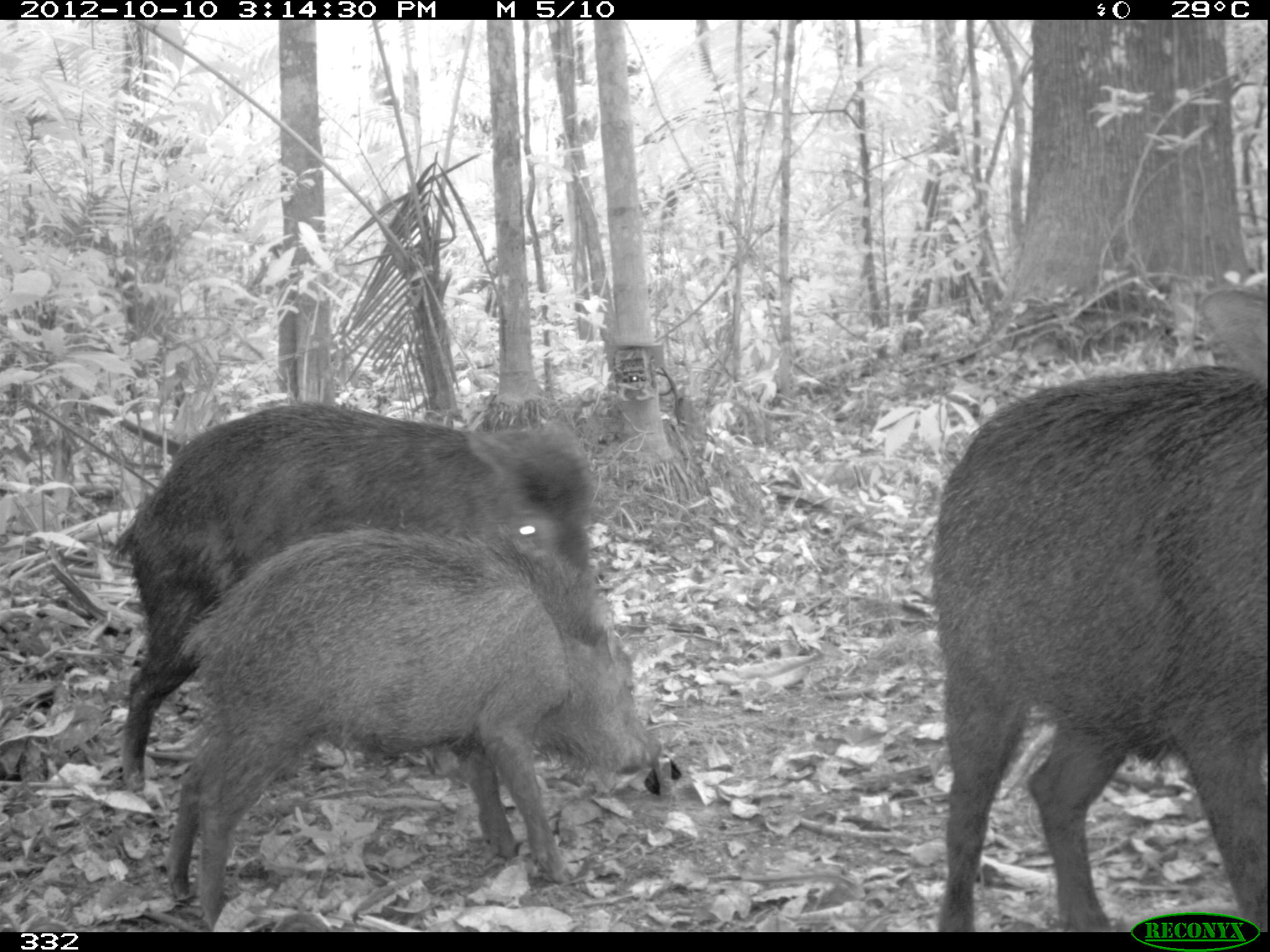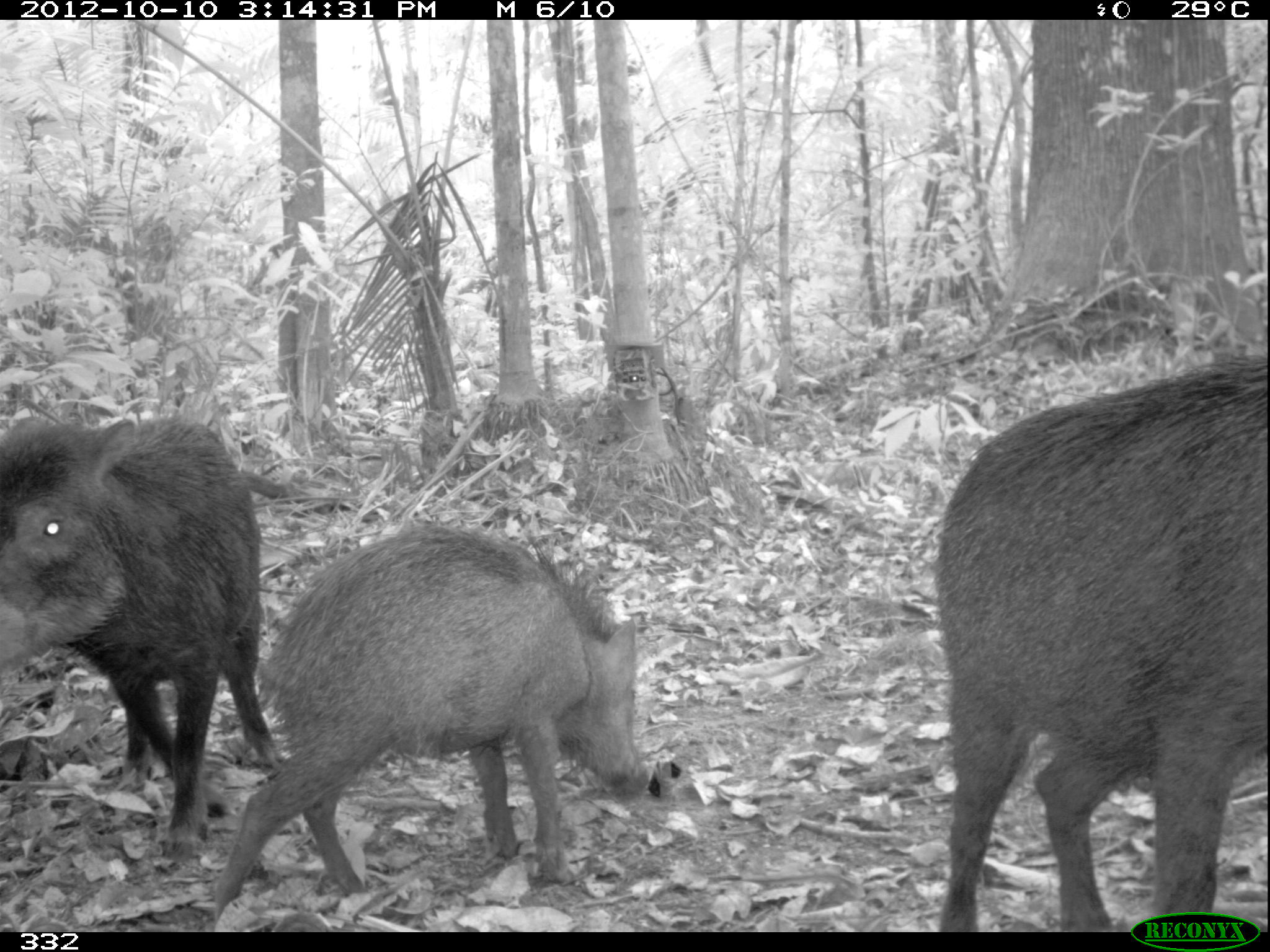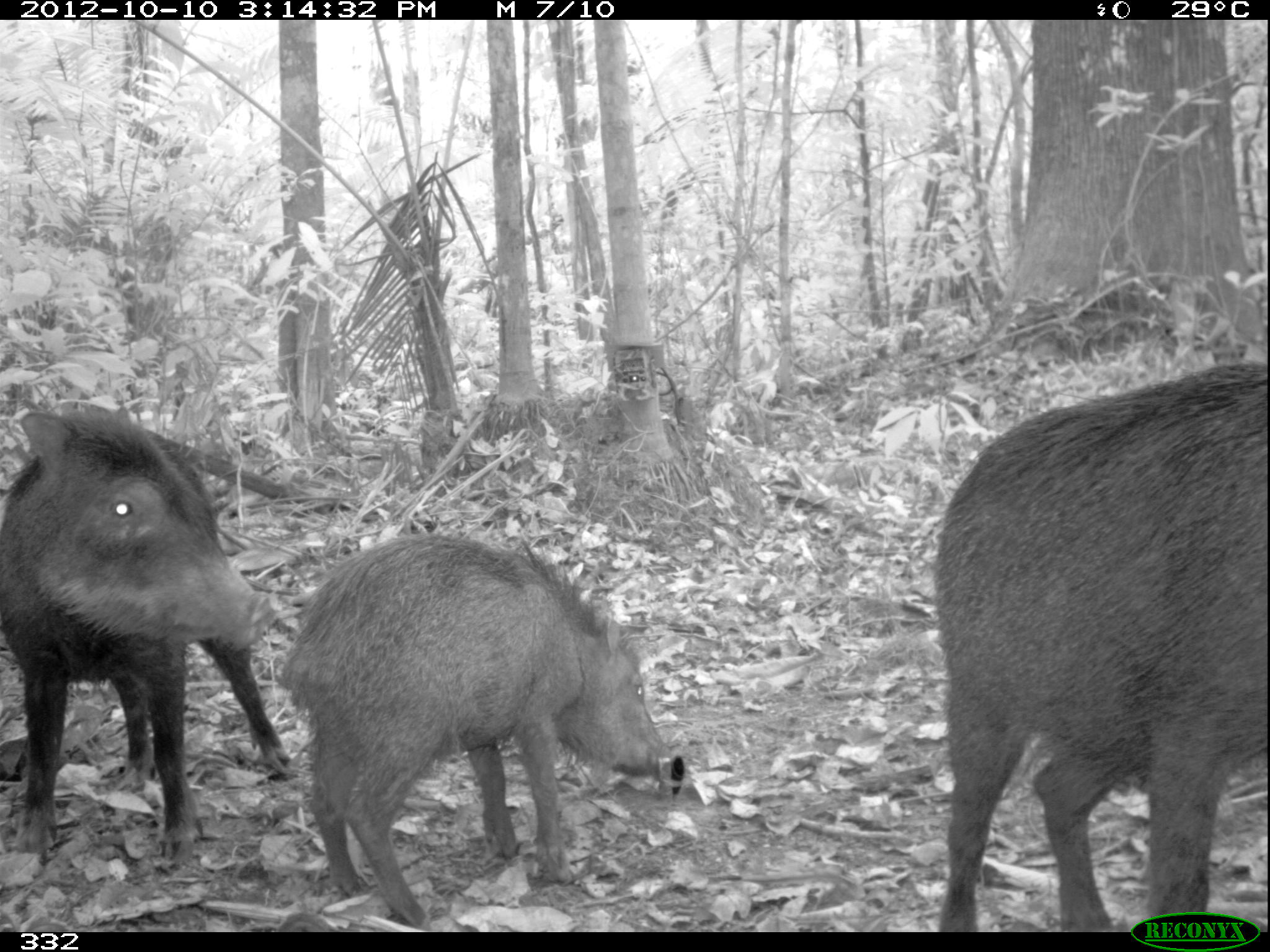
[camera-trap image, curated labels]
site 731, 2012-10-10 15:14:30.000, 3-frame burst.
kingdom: Animalia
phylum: Chordata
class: Mammalia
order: Artiodactyla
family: Tayassuidae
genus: Tayassu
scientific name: Tayassu pecari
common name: white-lipped peccary